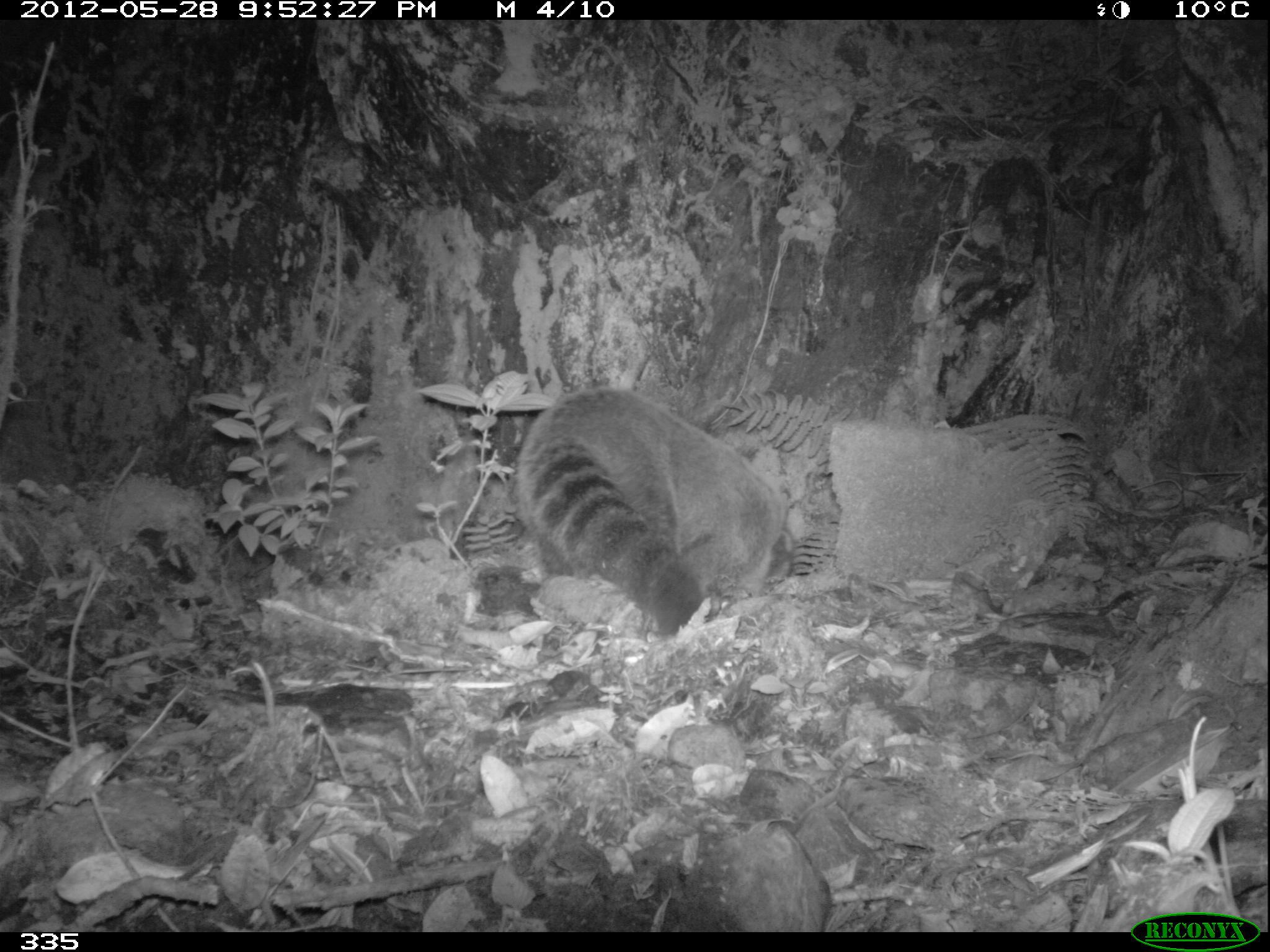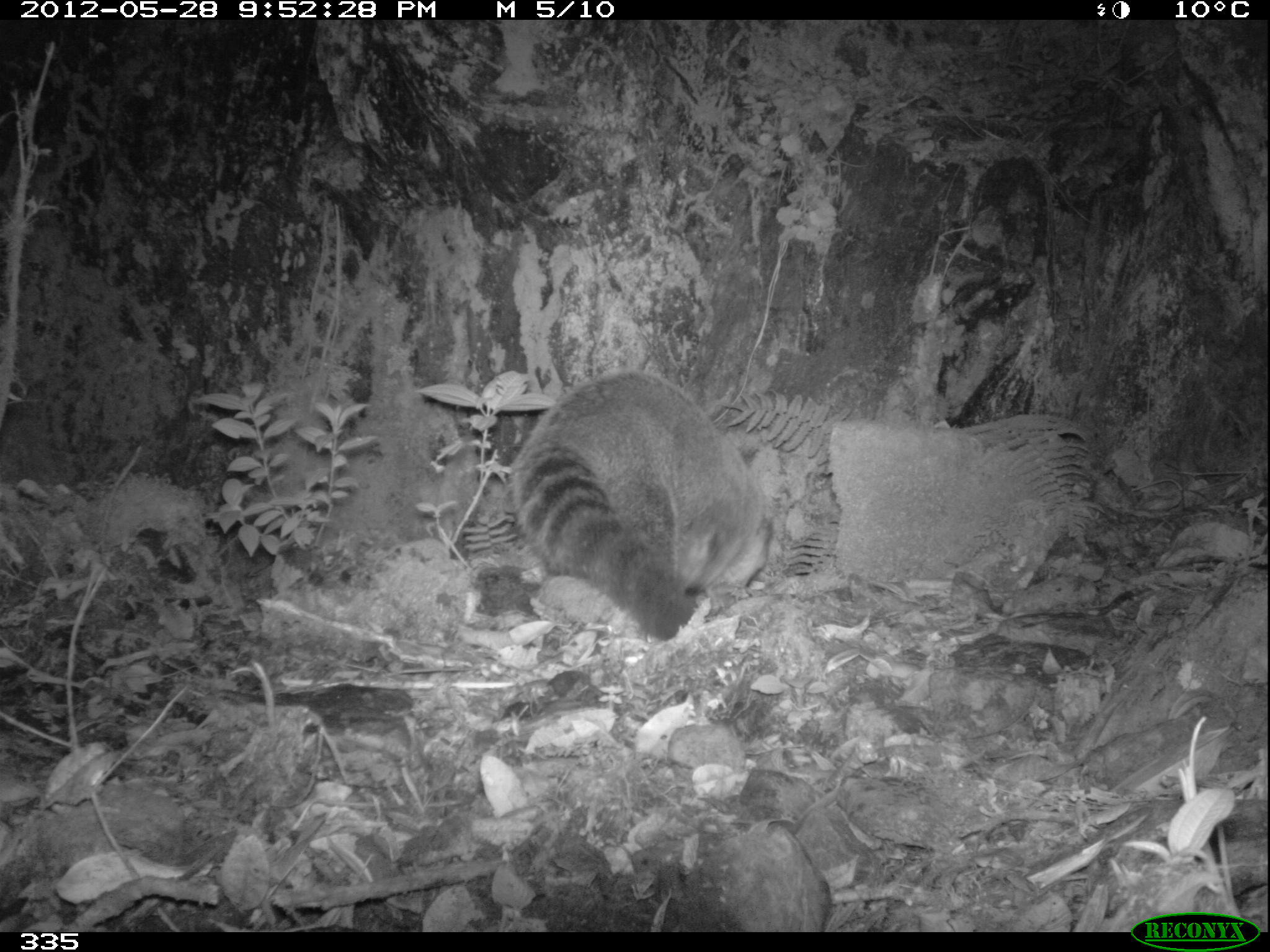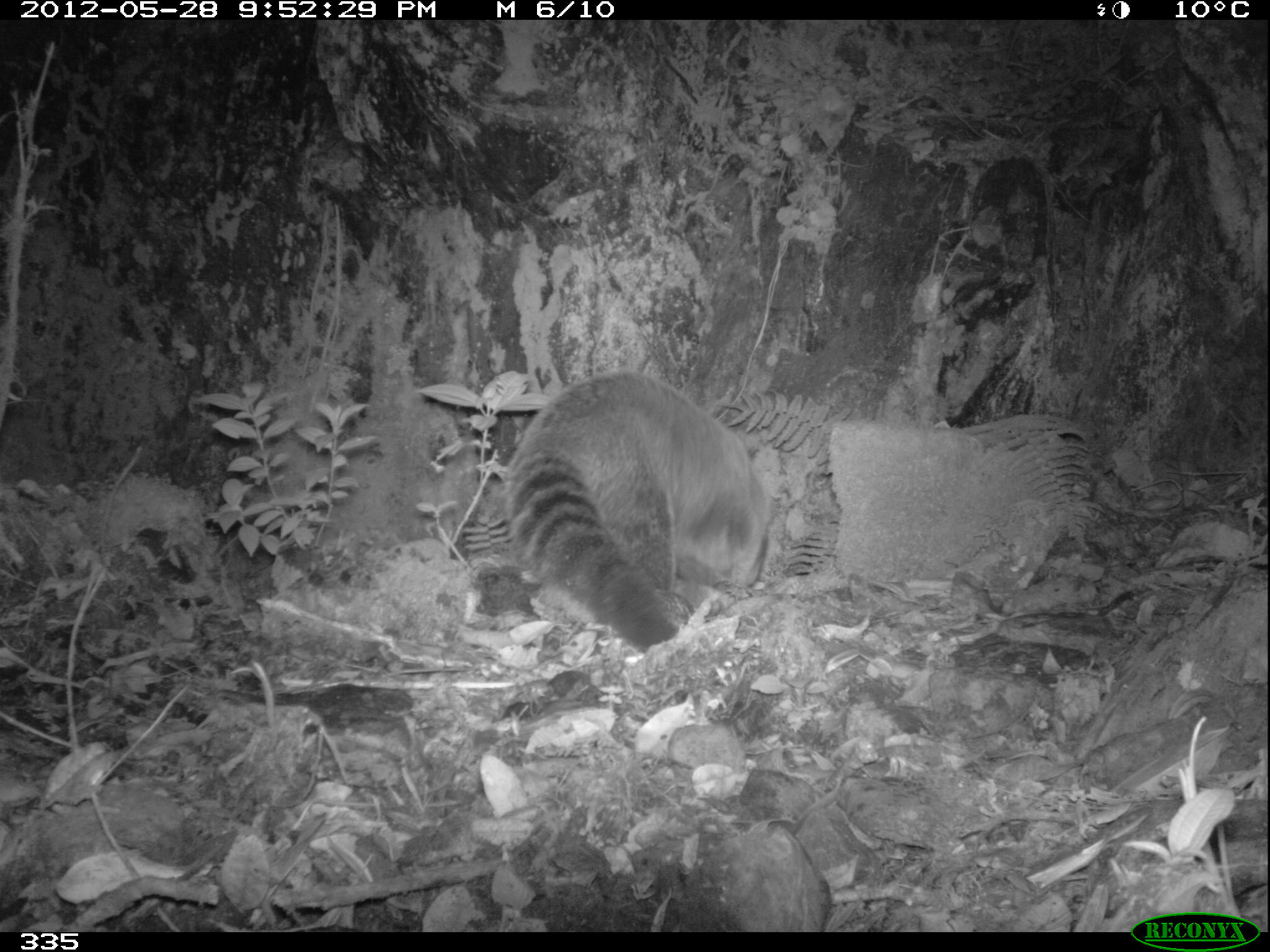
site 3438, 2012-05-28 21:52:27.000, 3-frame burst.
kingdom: Animalia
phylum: Chordata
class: Mammalia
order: Carnivora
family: Procyonidae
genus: Nasua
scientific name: Nasua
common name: coatis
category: unknown coati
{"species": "unknown coati (coatis) (Nasua)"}